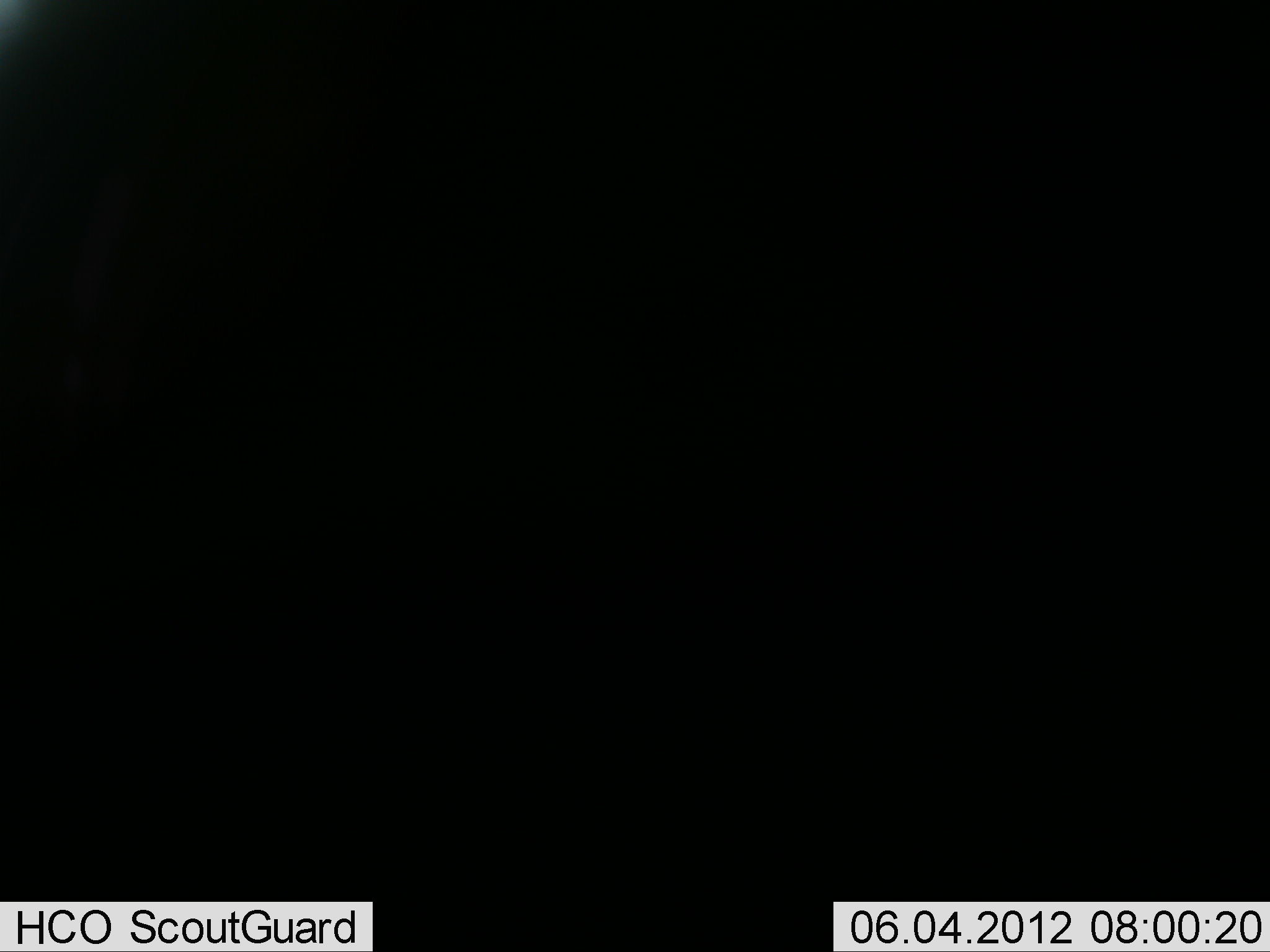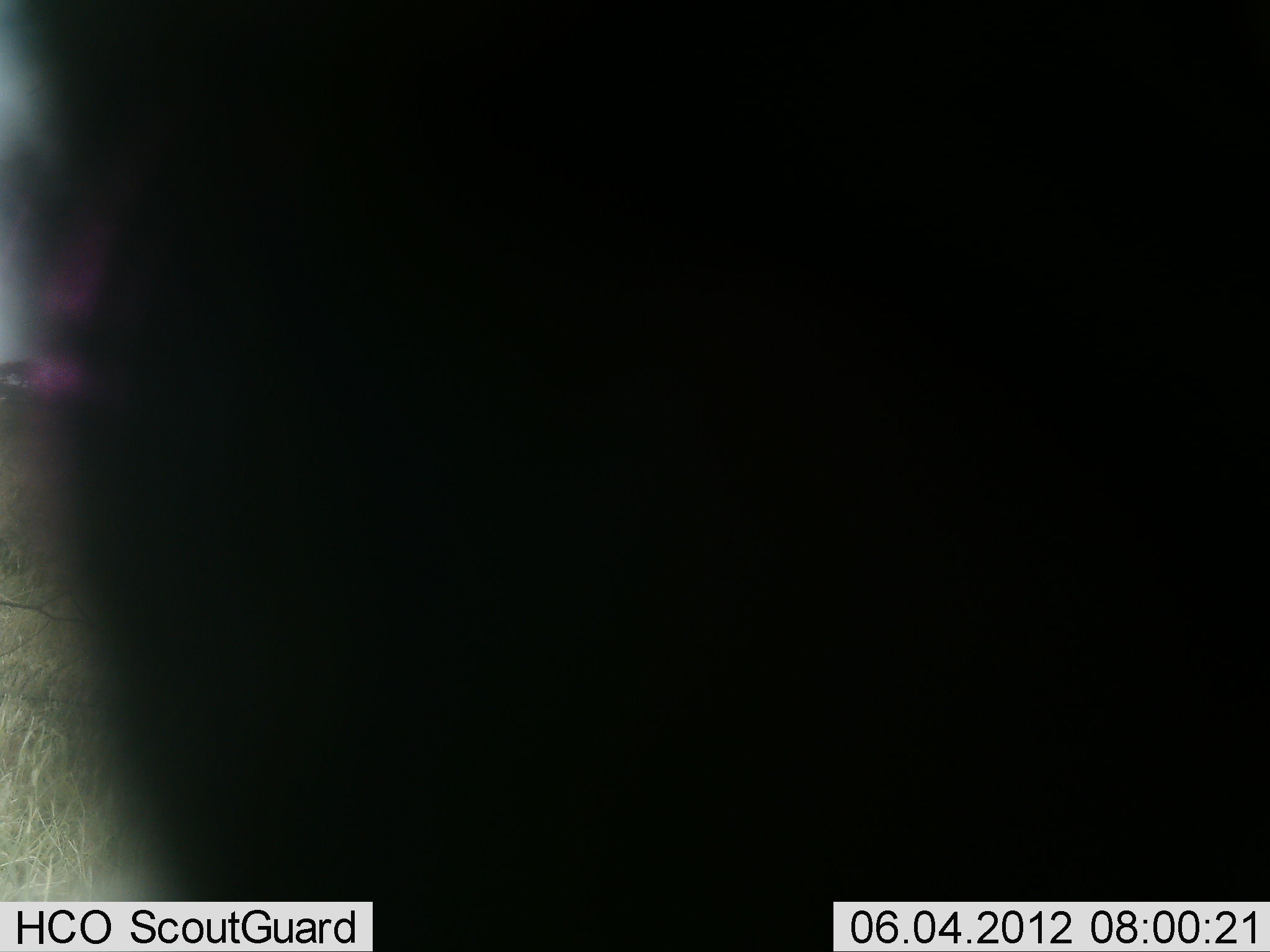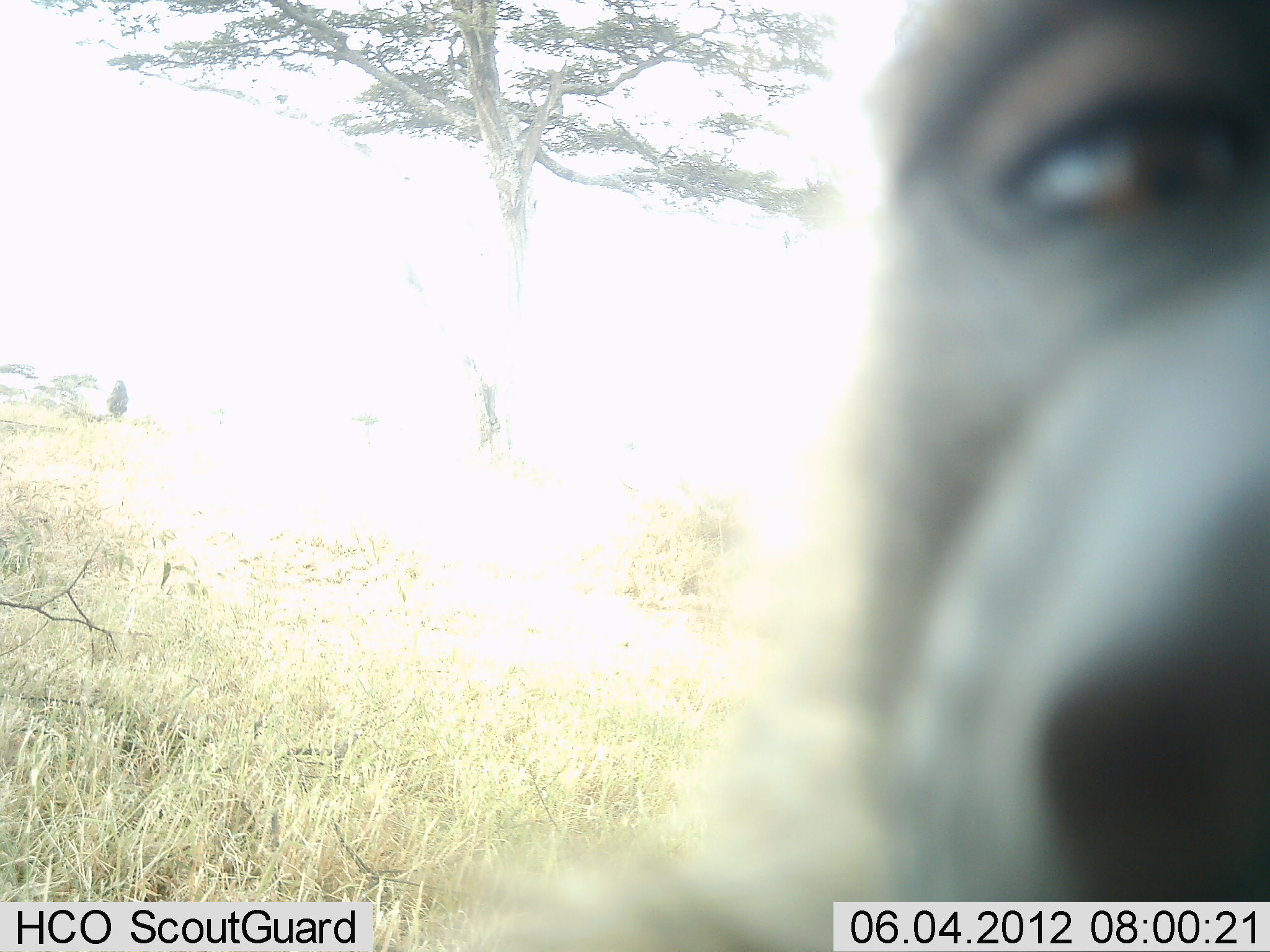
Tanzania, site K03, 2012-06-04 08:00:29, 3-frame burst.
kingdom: Animalia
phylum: Chordata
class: Mammalia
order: Primates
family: Cercopithecidae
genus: Papio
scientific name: Papio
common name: baboon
Baboon (Papio), count 1. Behavior (volunteer vote fractions): standing 33%, resting 0%, moving 17%, interacting 50%. Young present (vote fraction): 0%. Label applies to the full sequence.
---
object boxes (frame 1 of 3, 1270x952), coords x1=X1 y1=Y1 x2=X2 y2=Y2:
animal: x1=0 y1=0 x2=1270 y2=952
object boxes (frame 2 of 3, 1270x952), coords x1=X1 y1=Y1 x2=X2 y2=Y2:
animal: x1=0 y1=0 x2=1270 y2=952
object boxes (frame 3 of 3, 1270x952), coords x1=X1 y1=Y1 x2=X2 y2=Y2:
animal: x1=454 y1=0 x2=1270 y2=951